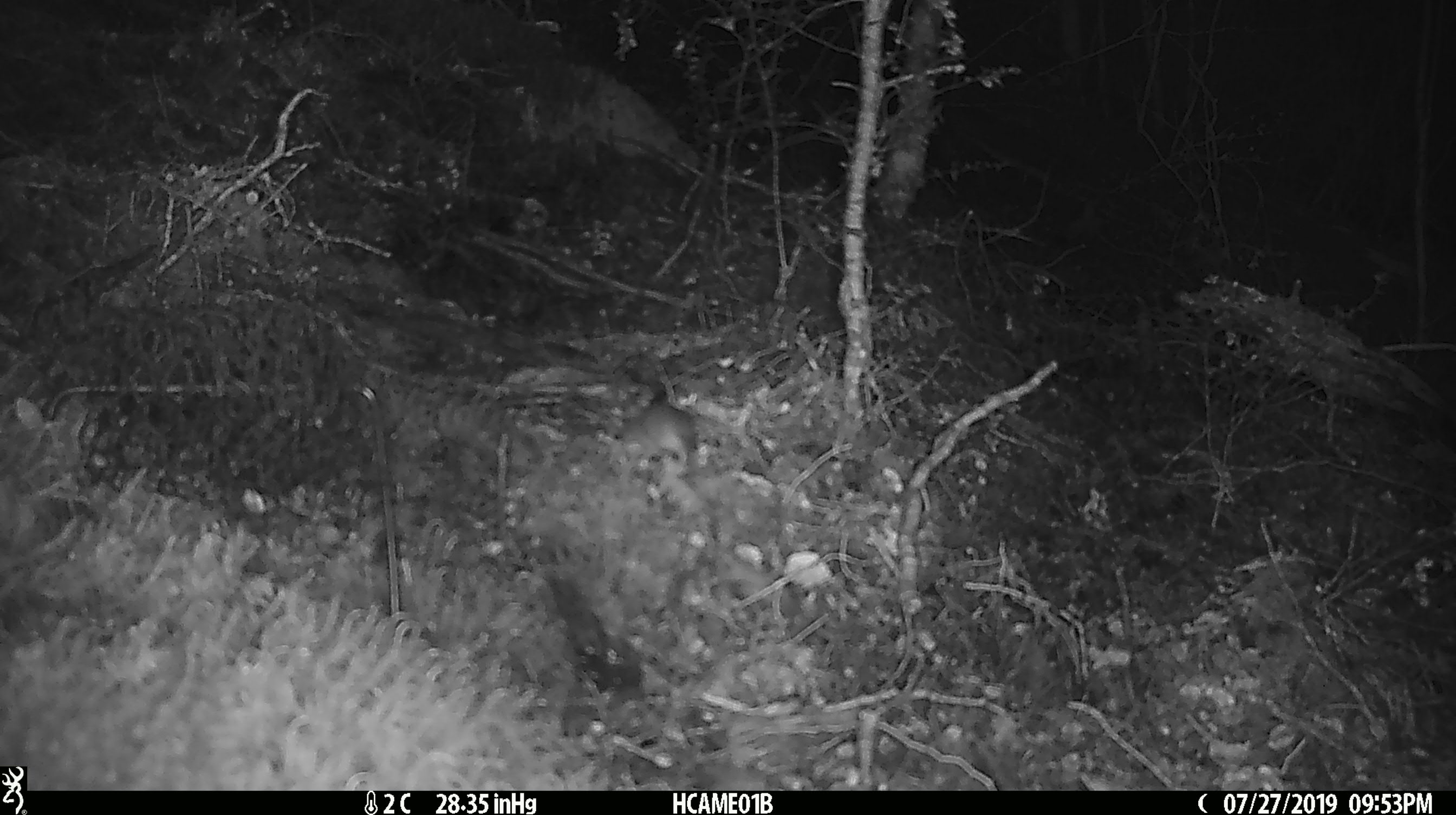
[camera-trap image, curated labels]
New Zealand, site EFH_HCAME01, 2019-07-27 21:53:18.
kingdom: Animalia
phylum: Chordata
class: Mammalia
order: Rodentia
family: Muridae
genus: Mus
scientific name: Mus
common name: mouse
Mouse (Mus).